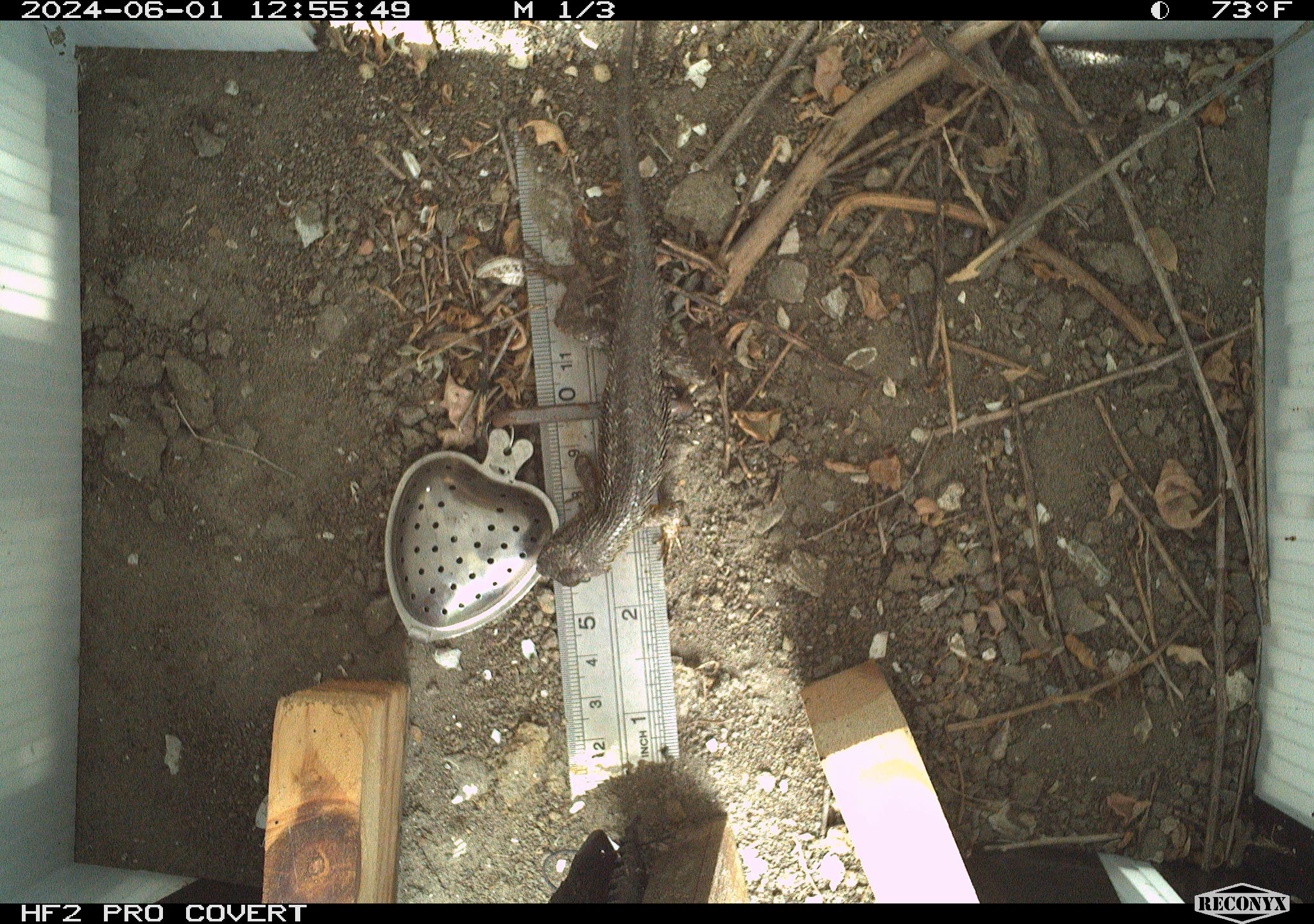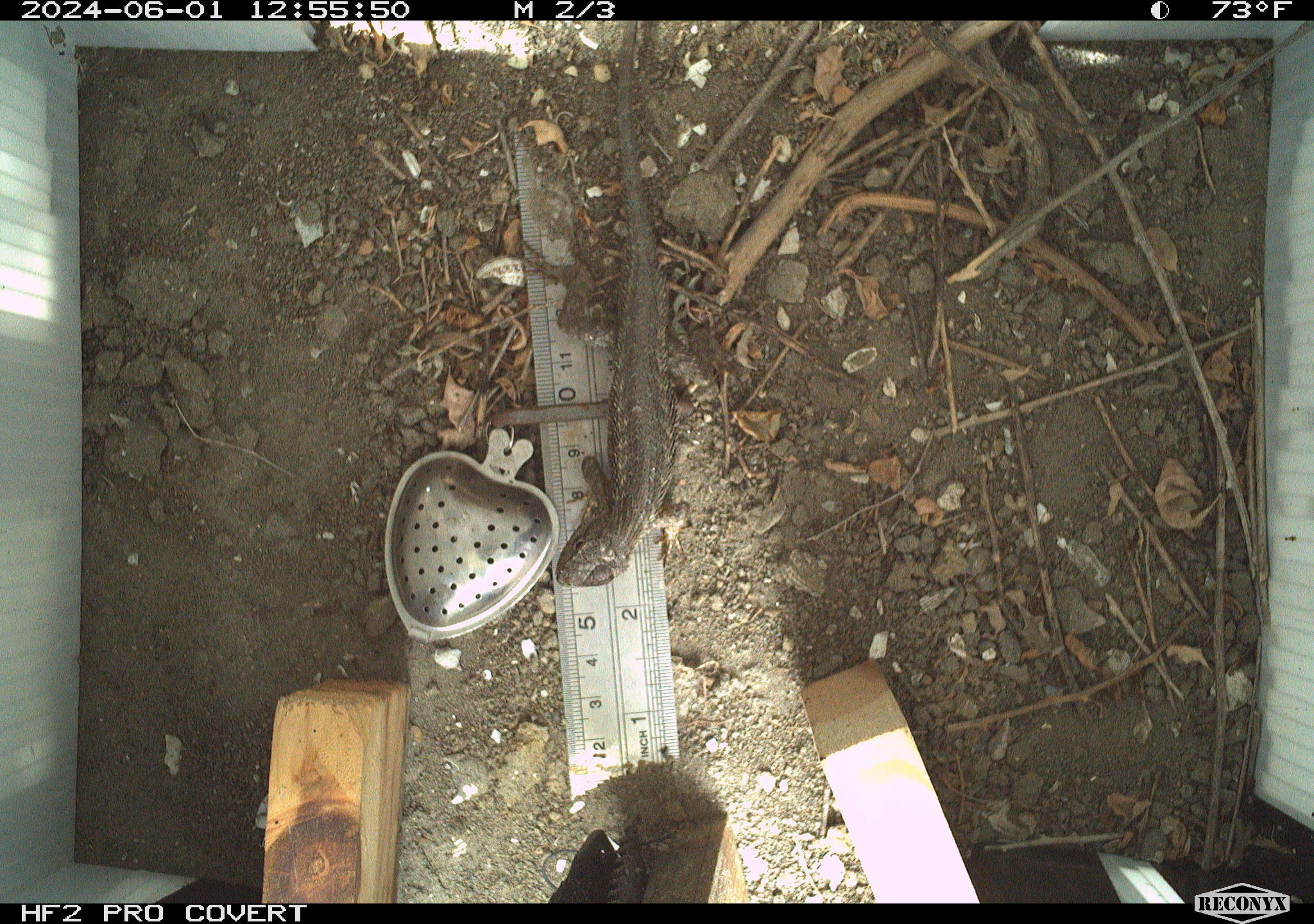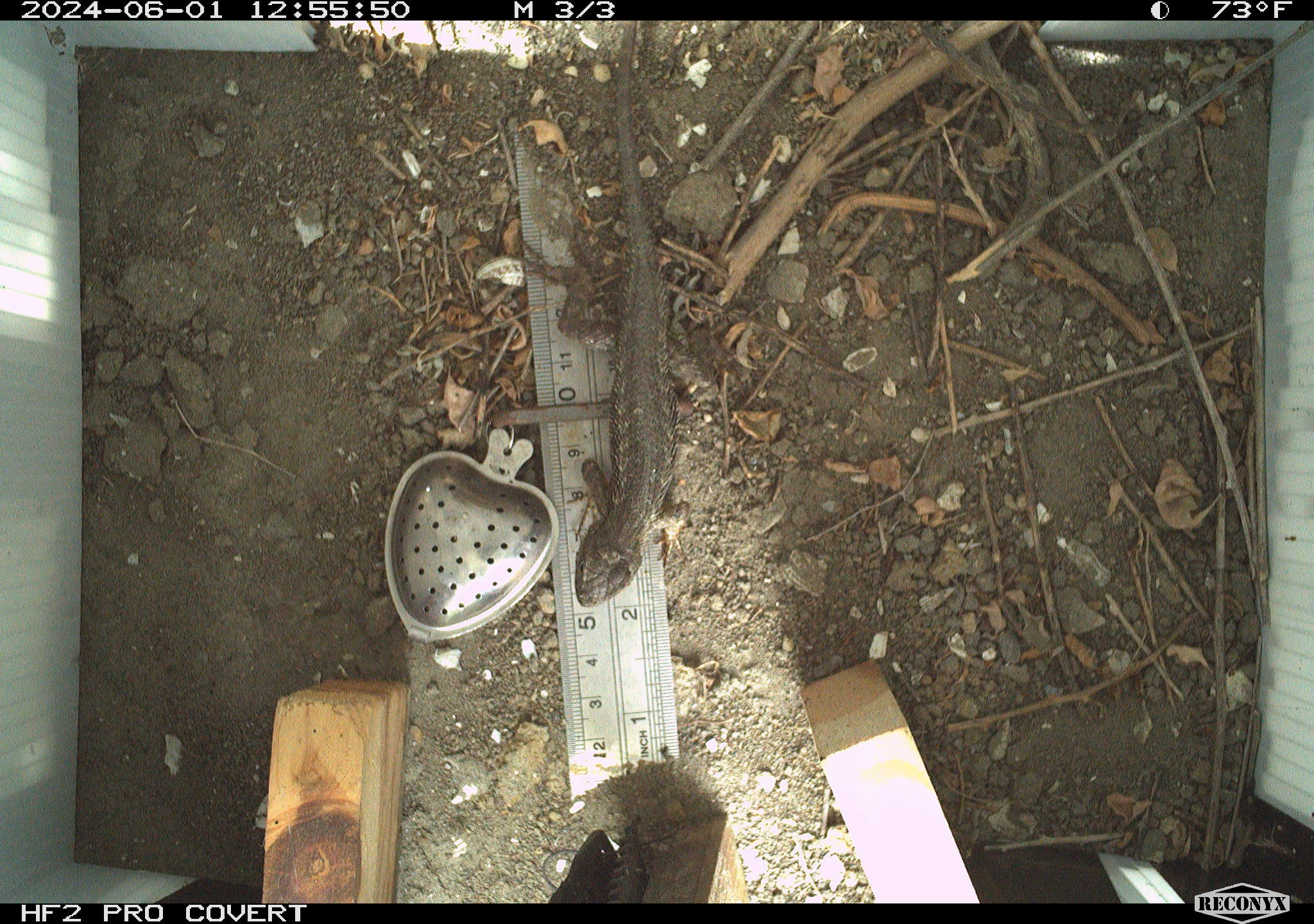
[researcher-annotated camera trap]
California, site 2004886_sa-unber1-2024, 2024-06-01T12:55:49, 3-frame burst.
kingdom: Animalia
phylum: Chordata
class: Reptilia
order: Squamata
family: Phrynosomatidae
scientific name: Phrynosomatidae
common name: phrynosomatid lizards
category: phrynosomatidae family